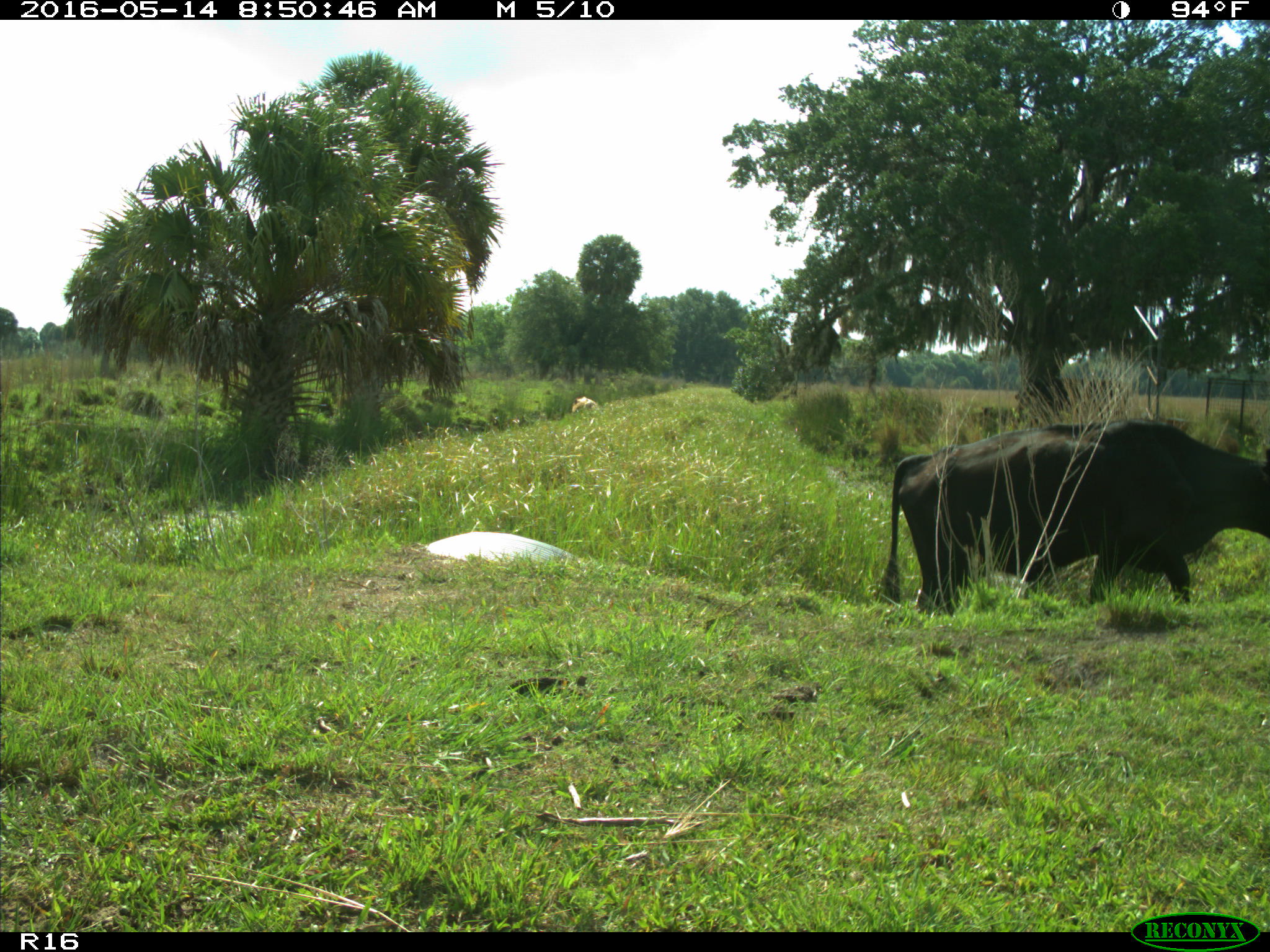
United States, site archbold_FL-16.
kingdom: Animalia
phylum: Chordata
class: Mammalia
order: Artiodactyla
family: Bovidae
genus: Bos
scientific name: Bos taurus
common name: domestic cow